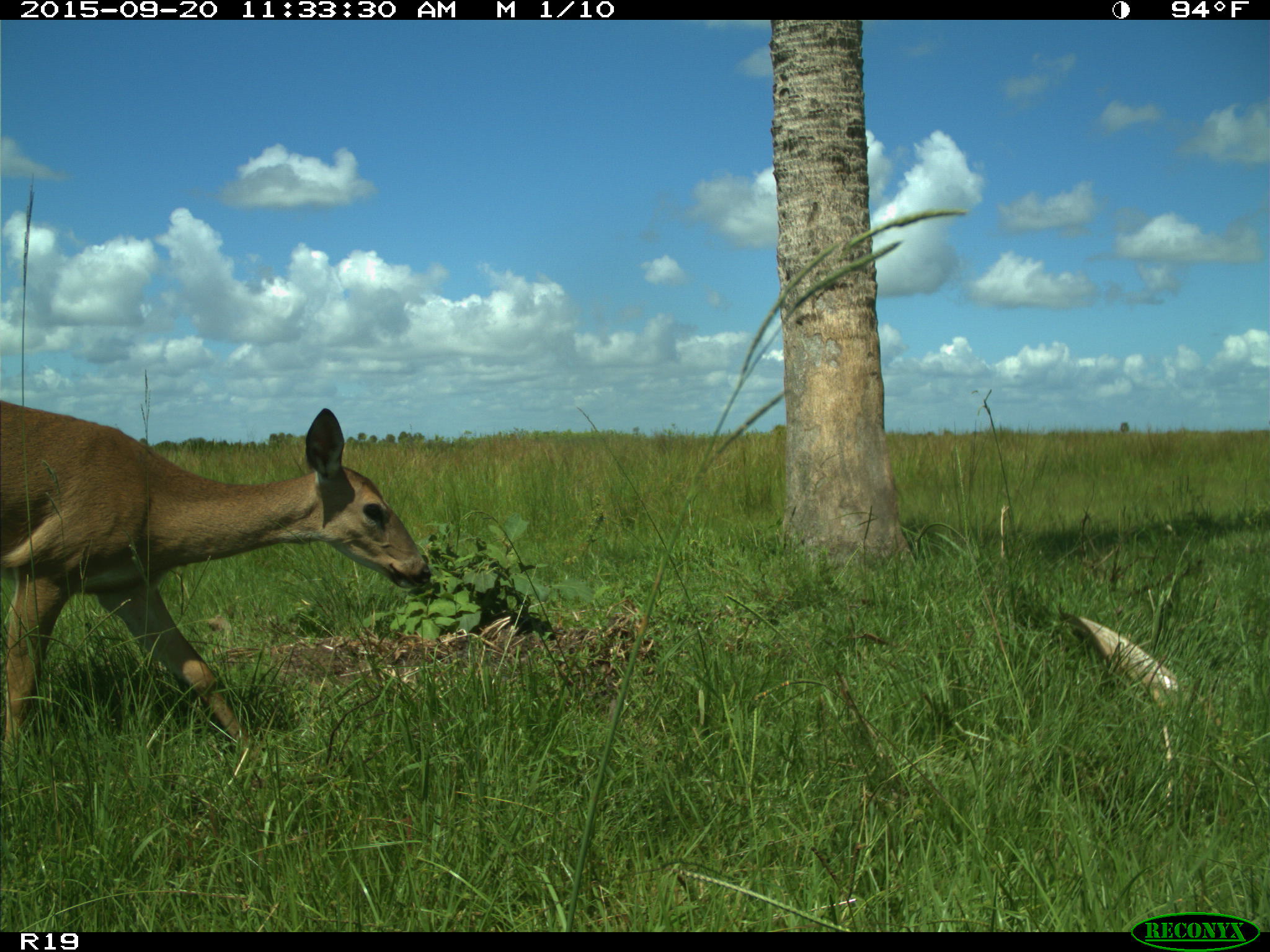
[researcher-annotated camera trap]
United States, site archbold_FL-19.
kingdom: Animalia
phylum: Chordata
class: Mammalia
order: Artiodactyla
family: Cervidae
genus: Odocoileus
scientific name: Odocoileus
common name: deer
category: unidentified deer